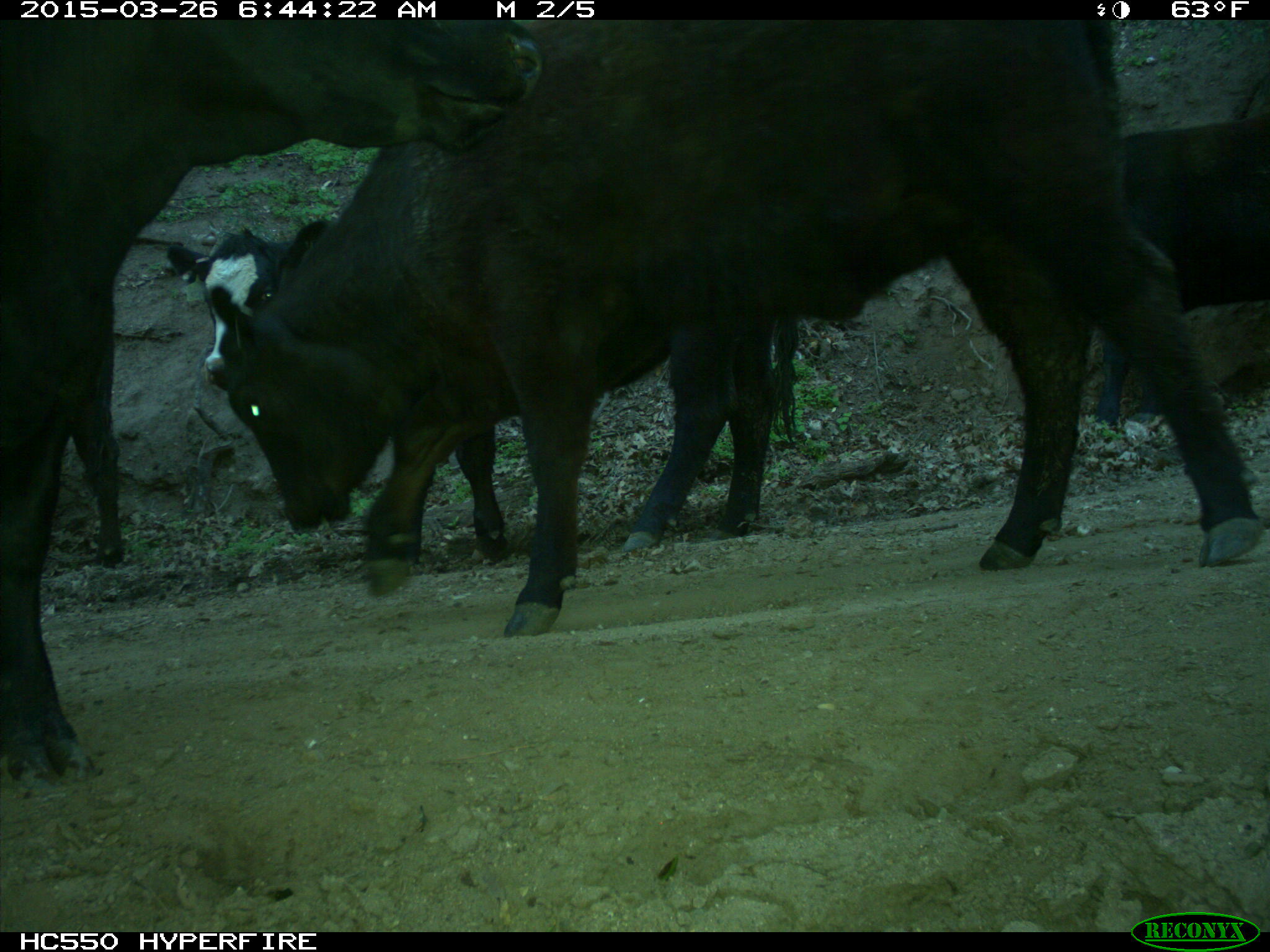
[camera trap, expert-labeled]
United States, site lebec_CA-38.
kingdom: Animalia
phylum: Chordata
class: Mammalia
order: Artiodactyla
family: Bovidae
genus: Bos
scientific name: Bos taurus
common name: domestic cow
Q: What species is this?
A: Bos taurus (domestic cow).